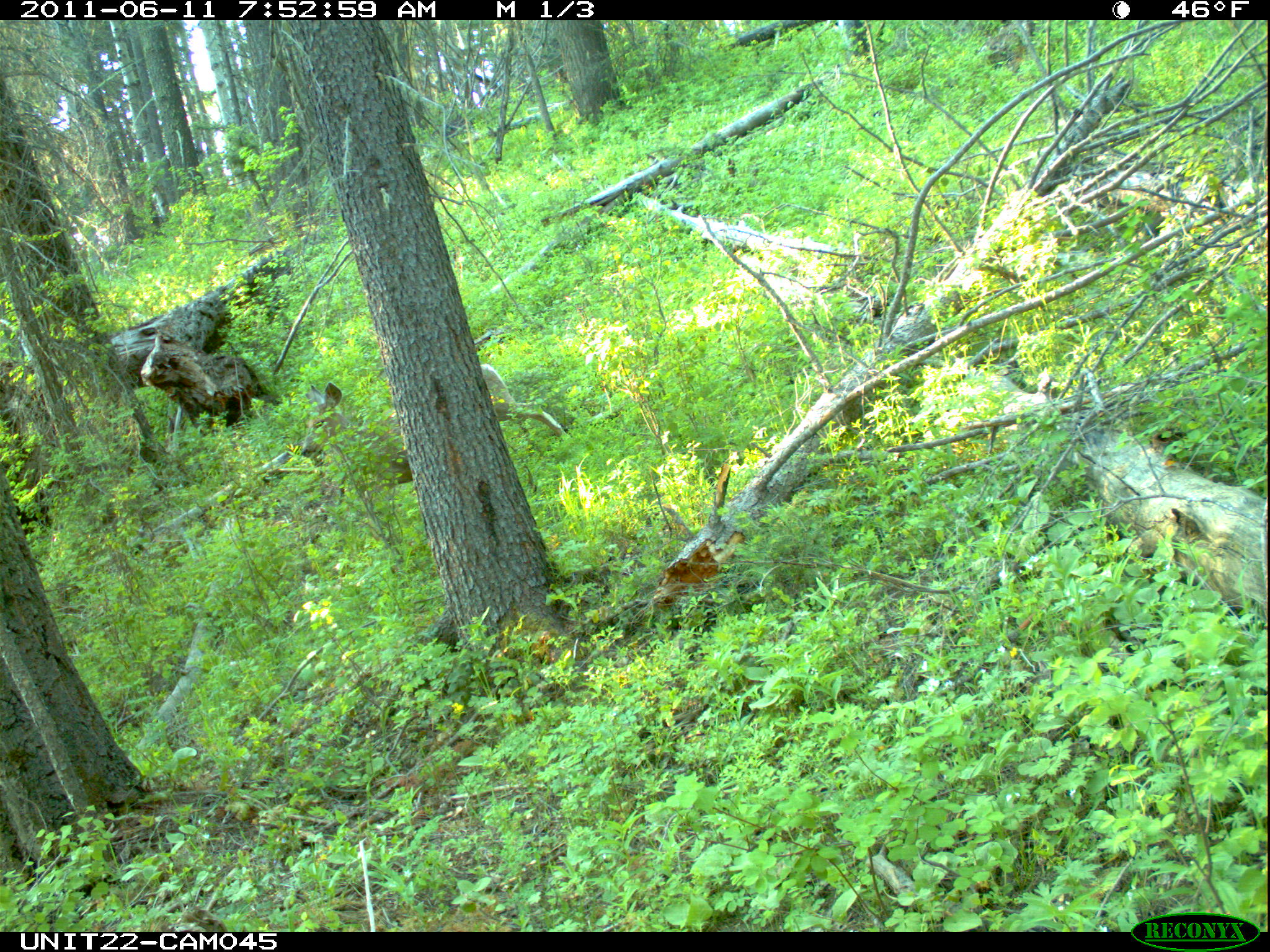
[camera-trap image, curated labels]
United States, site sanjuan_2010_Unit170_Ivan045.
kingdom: Animalia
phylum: Chordata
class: Mammalia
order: Artiodactyla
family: Cervidae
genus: Odocoileus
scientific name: Odocoileus hemionus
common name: mule deer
Odocoileus hemionus (mule deer).